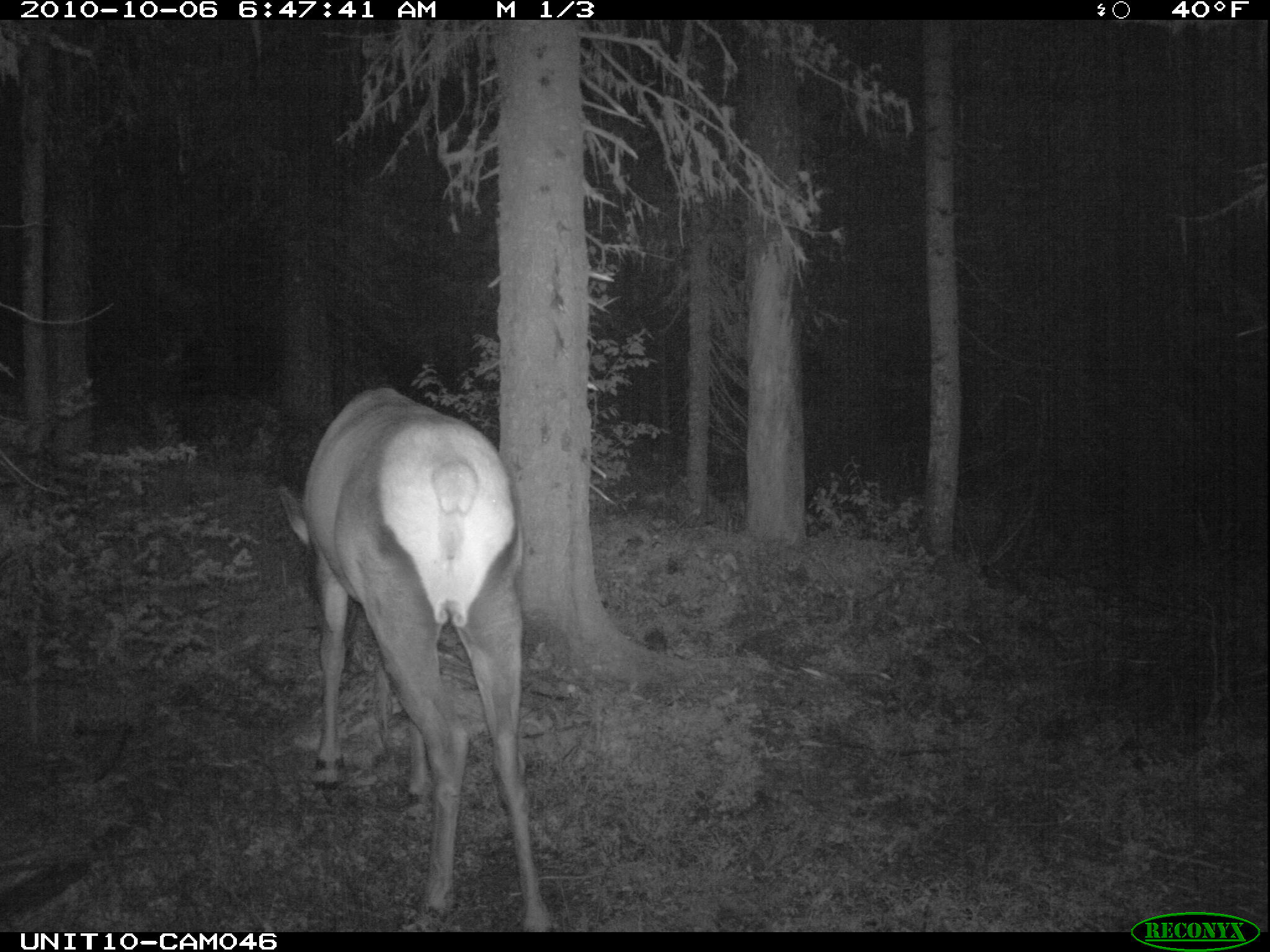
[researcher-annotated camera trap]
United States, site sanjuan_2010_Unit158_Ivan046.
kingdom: Animalia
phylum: Chordata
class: Mammalia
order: Artiodactyla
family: Cervidae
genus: Cervus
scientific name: Cervus elaphus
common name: red deer